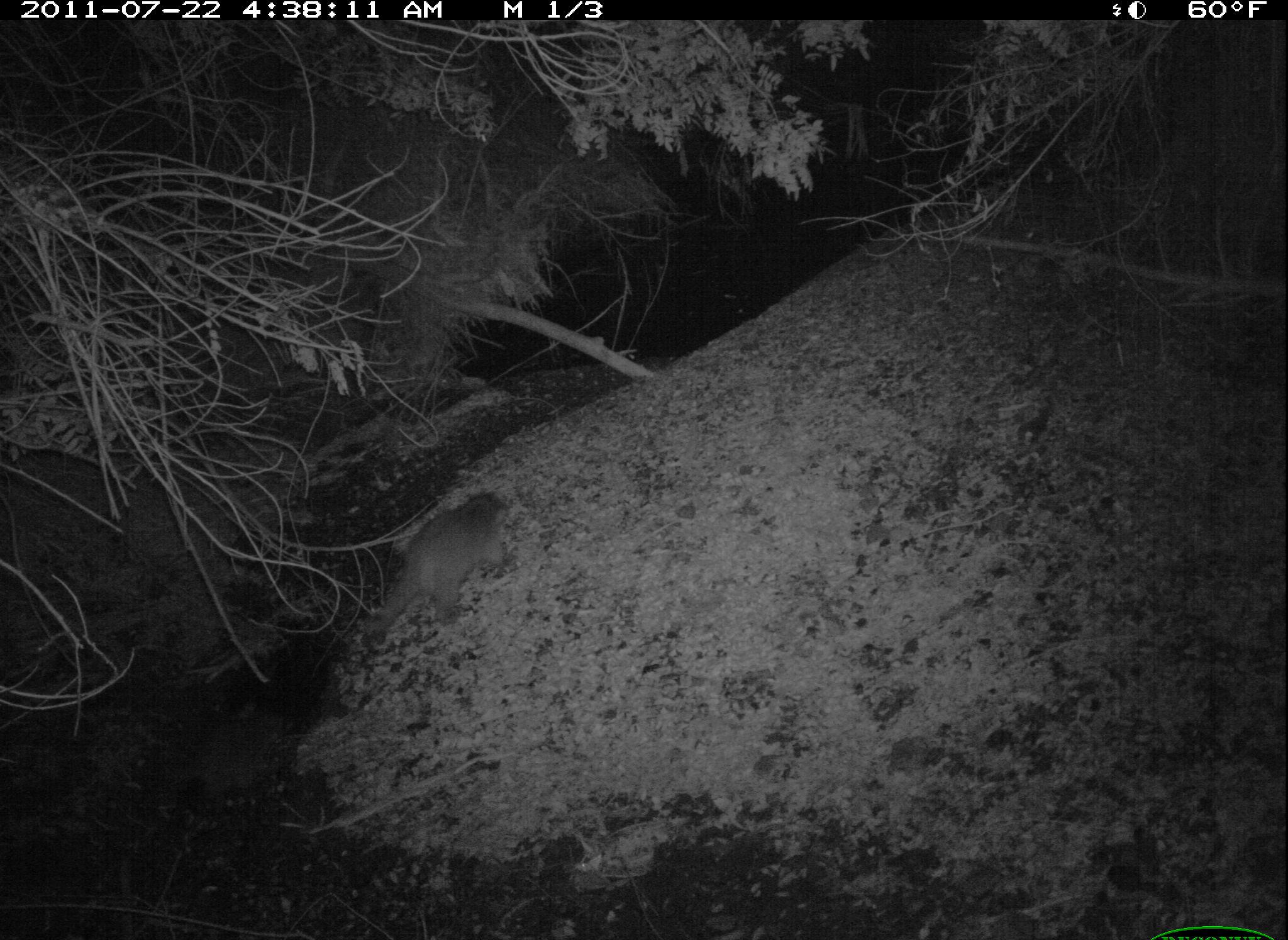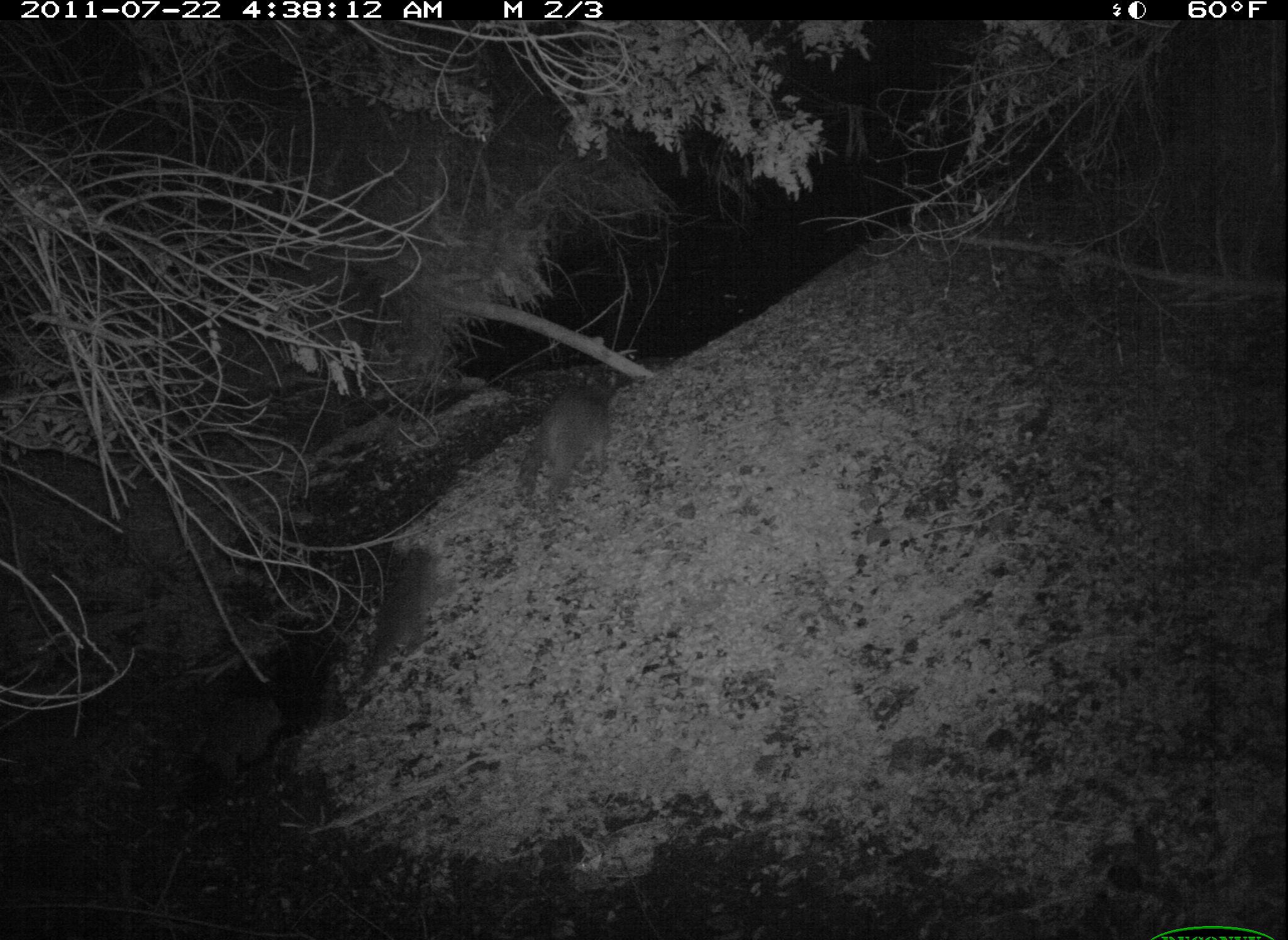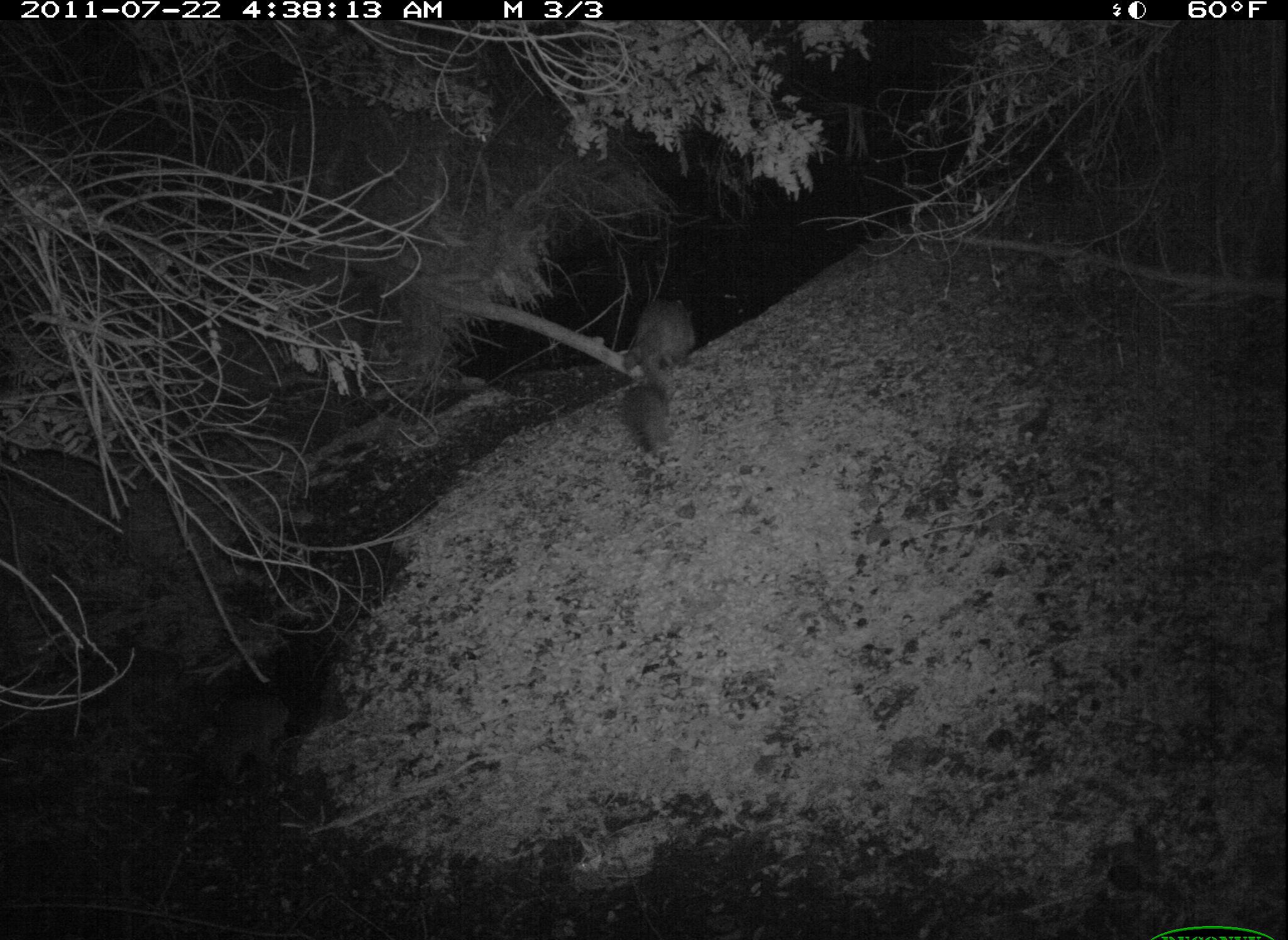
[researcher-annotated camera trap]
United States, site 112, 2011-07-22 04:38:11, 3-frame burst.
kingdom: Animalia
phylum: Chordata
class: Mammalia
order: Carnivora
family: Procyonidae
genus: Procyon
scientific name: Procyon lotor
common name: raccoon